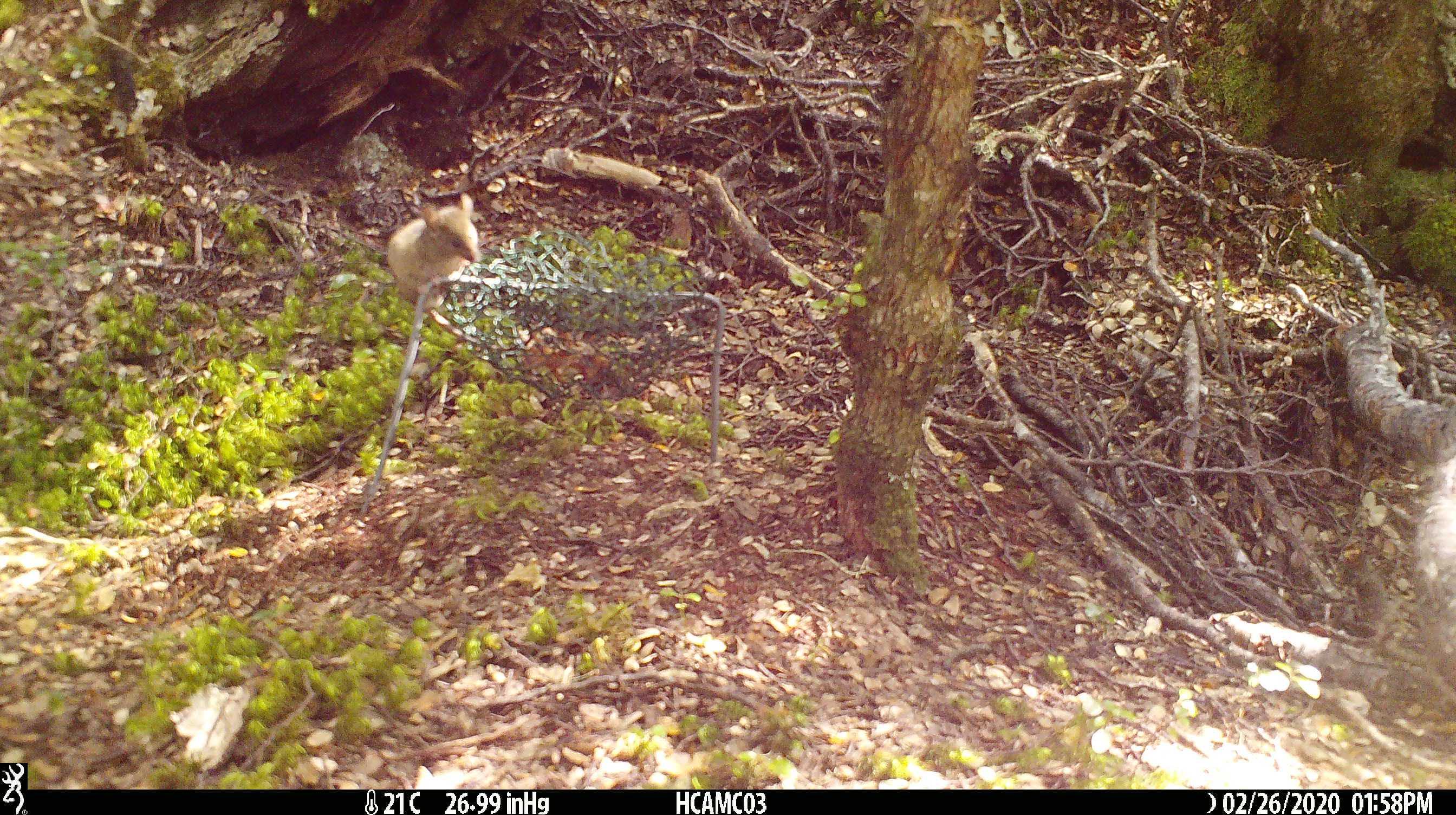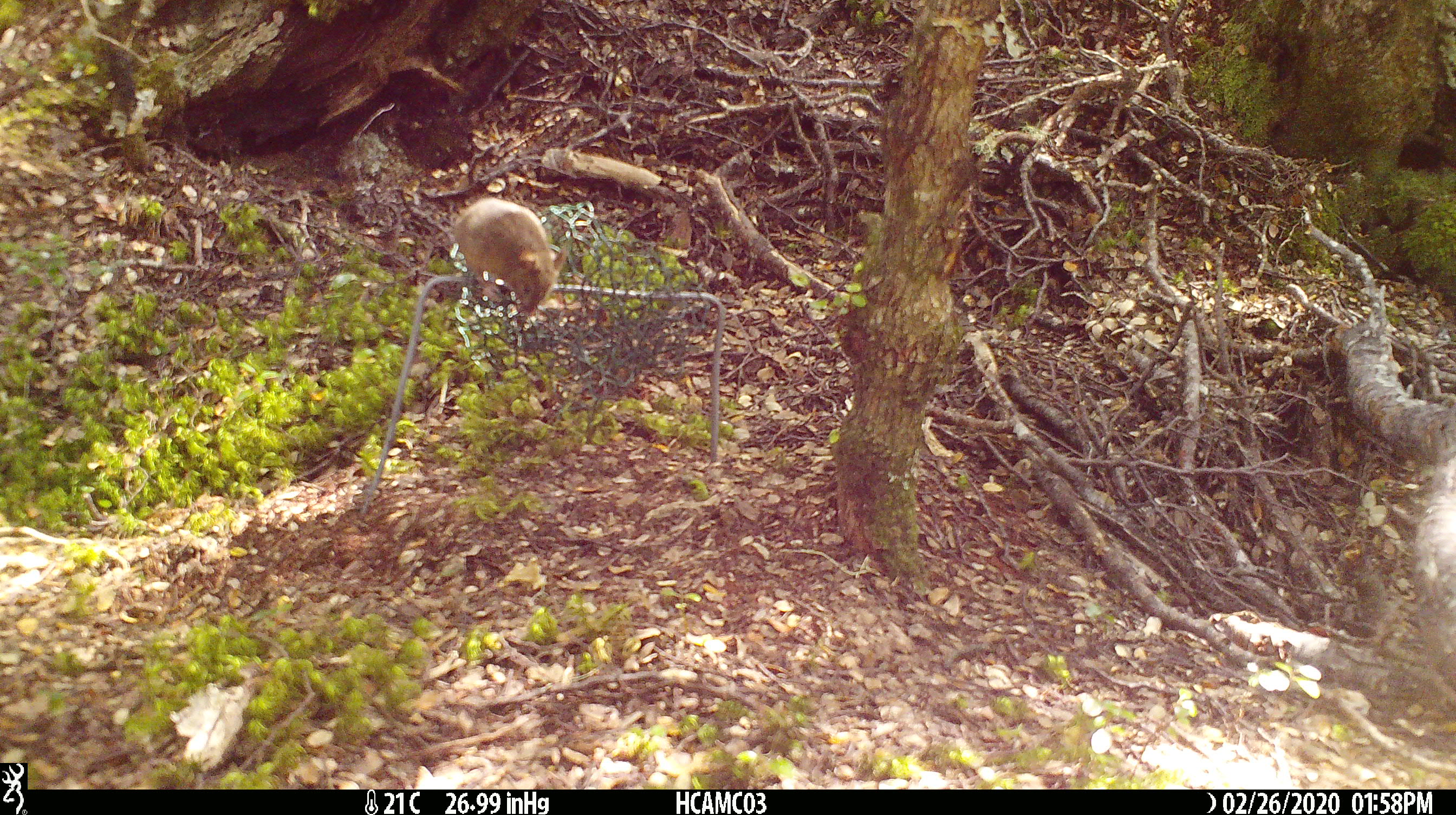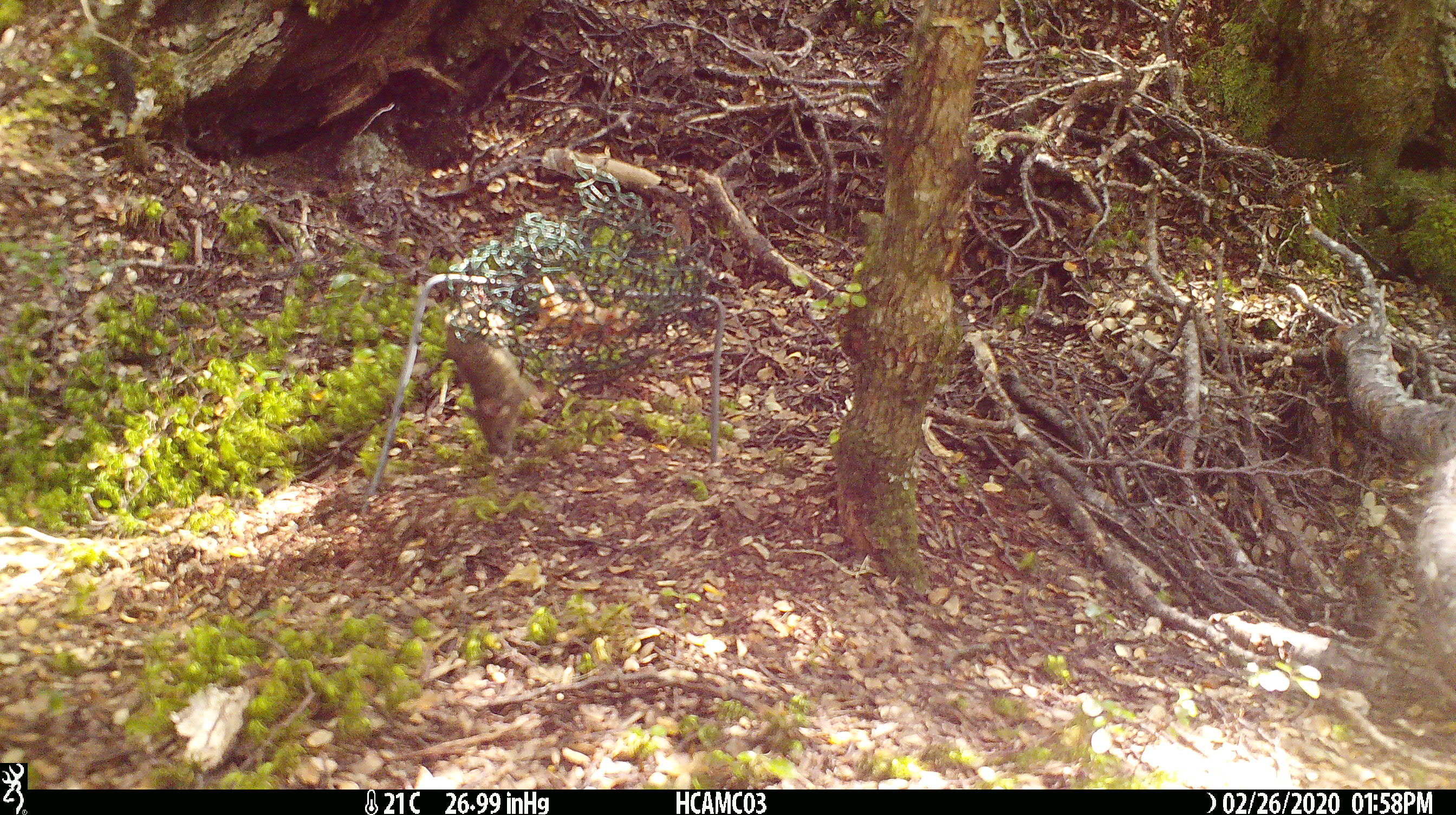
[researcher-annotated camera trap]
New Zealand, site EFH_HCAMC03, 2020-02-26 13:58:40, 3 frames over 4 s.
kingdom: Animalia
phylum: Chordata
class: Mammalia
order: Rodentia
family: Muridae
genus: Mus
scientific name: Mus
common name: mouse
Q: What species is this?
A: Mouse (Mus).